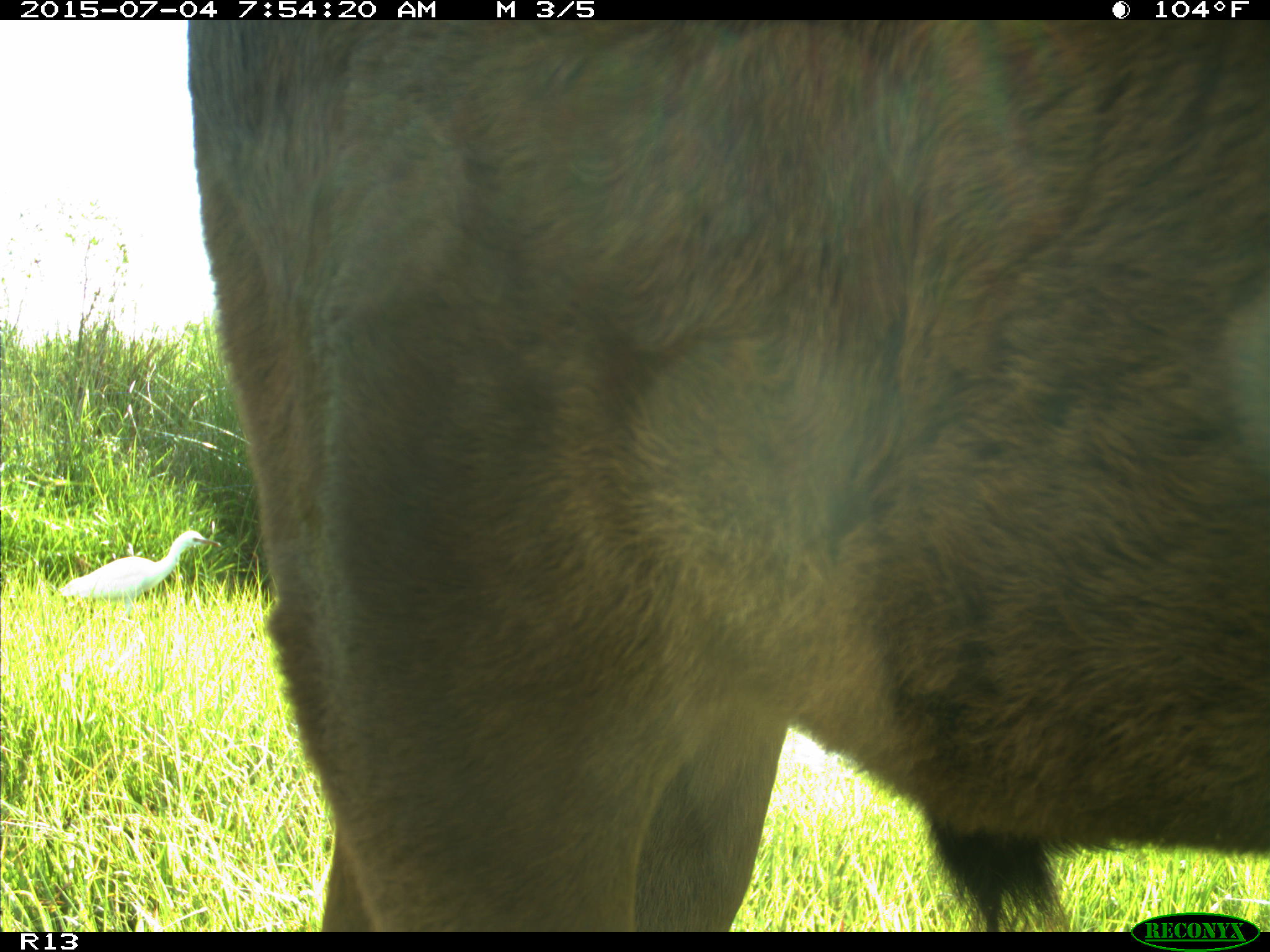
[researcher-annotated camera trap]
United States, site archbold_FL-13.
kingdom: Animalia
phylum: Chordata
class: Mammalia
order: Artiodactyla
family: Bovidae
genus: Bos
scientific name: Bos taurus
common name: domestic cow